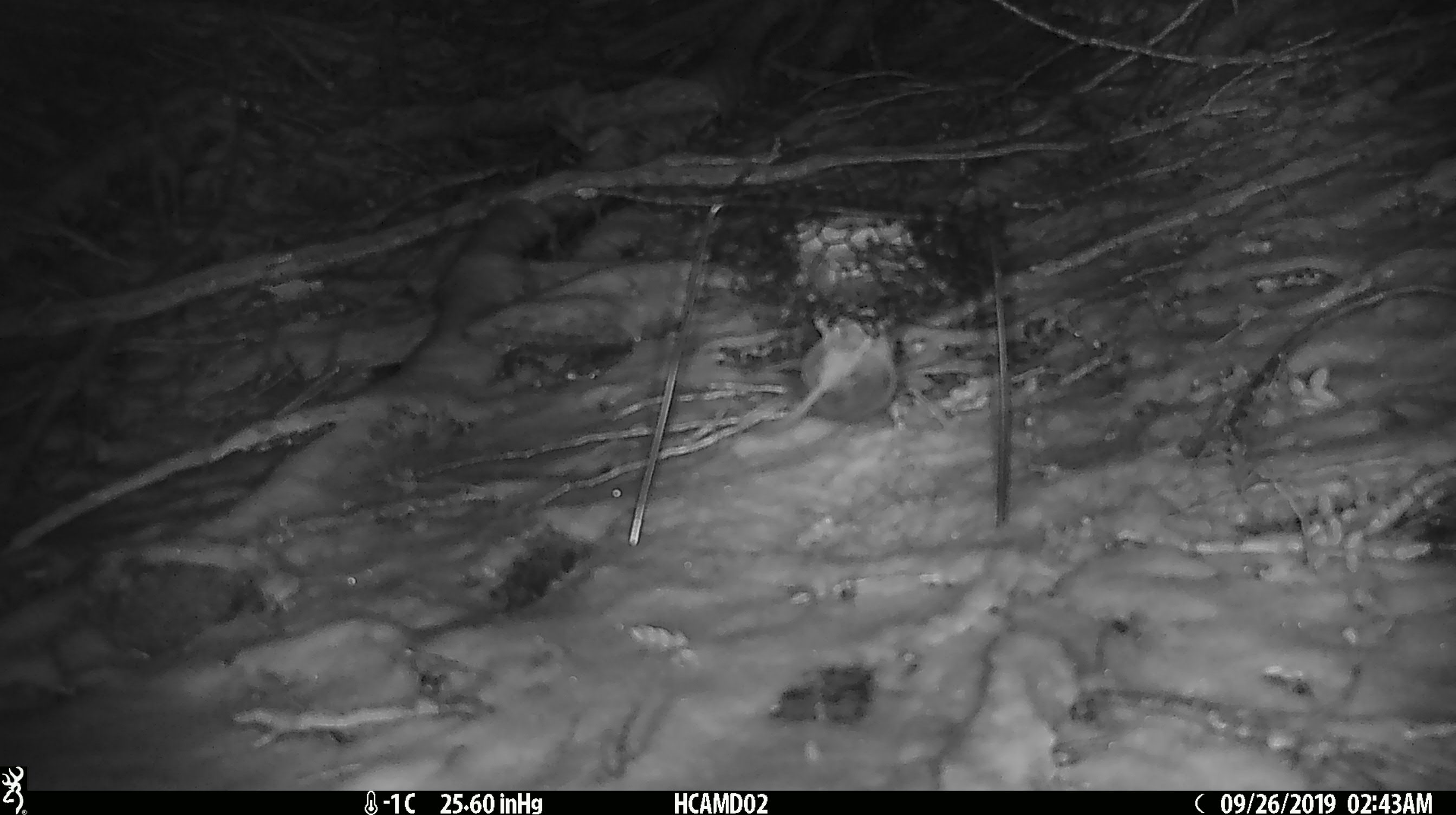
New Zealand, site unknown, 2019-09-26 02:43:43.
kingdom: Animalia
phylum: Chordata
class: Mammalia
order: Rodentia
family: Muridae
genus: Mus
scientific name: Mus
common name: mouse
Mouse (Mus).